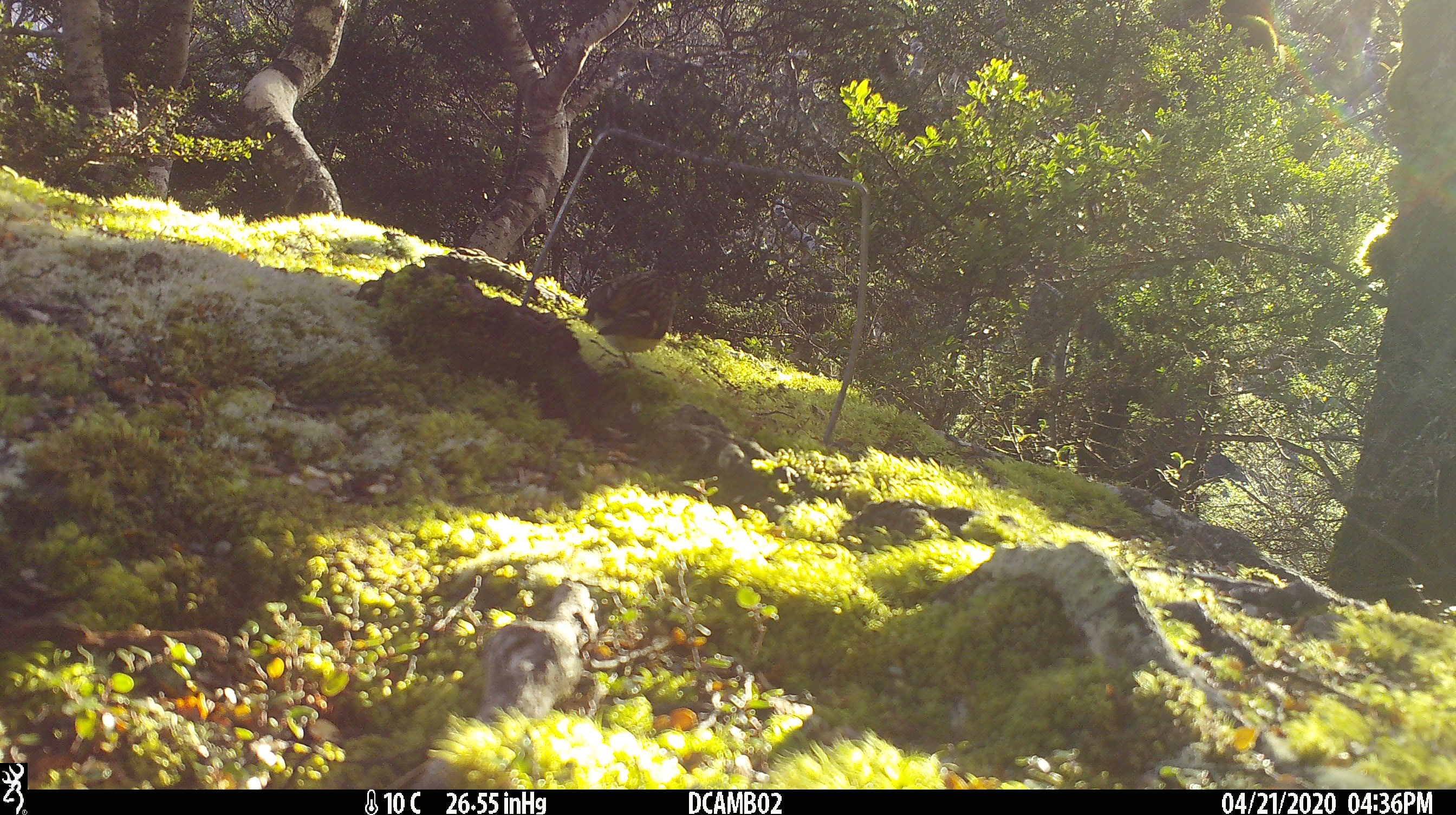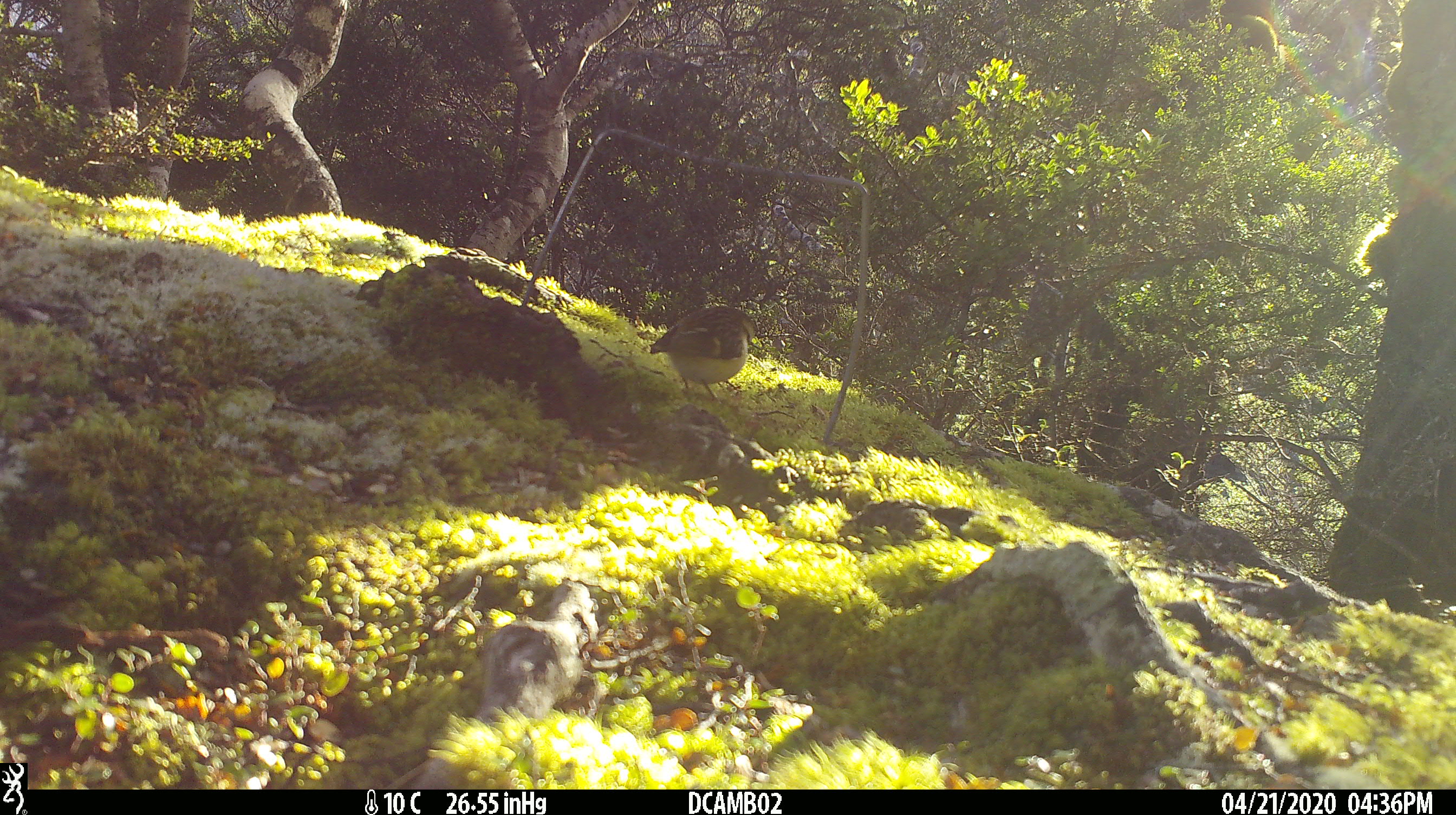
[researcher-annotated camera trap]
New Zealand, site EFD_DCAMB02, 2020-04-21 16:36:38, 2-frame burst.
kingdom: Animalia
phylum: Chordata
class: Aves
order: Passeriformes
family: Acanthisittidae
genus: Acanthisitta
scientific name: Acanthisitta chloris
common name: rifleman